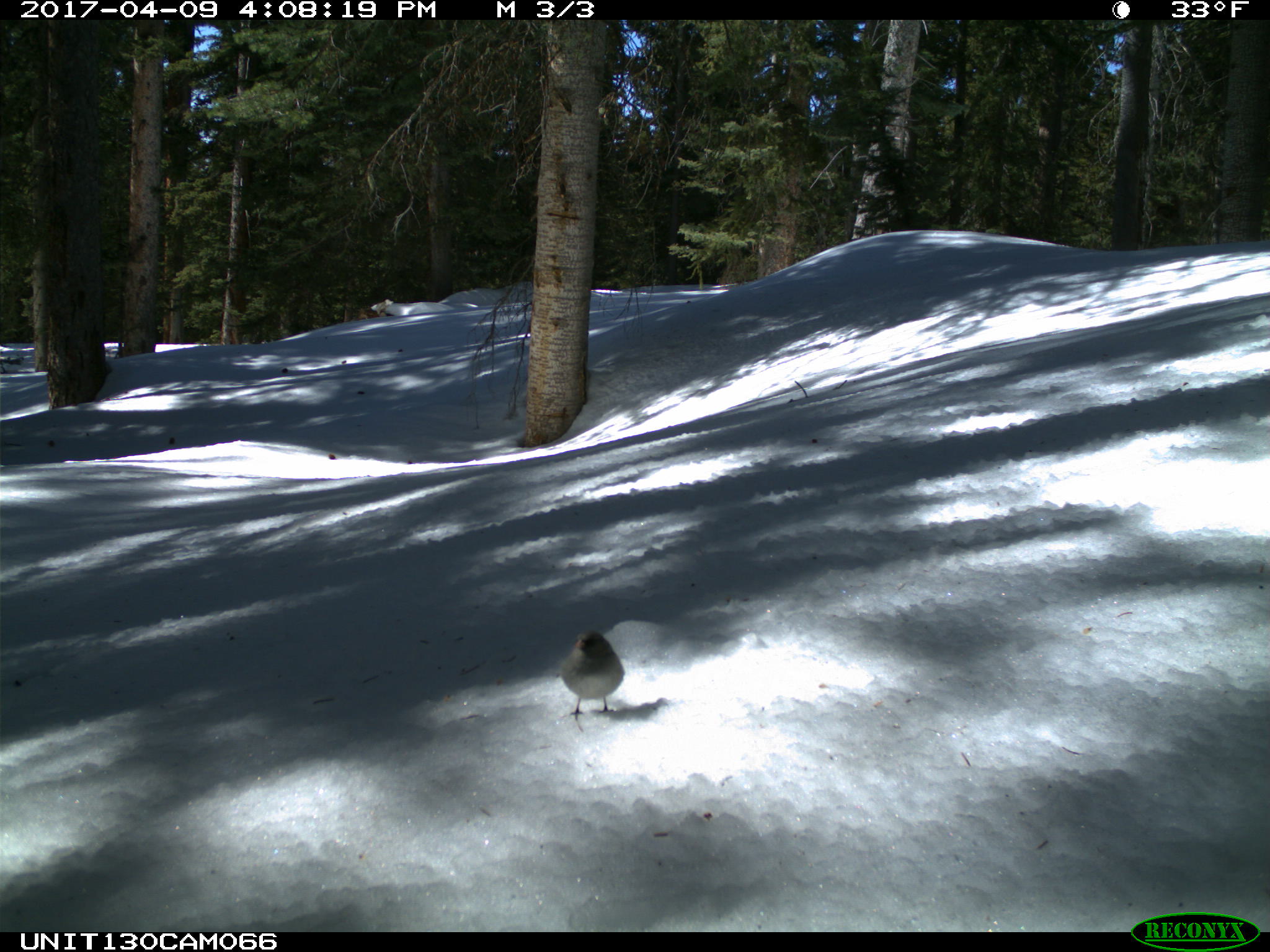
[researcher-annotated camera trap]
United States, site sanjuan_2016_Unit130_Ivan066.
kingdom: Animalia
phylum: Chordata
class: Aves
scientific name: Aves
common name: birds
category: unidentified bird